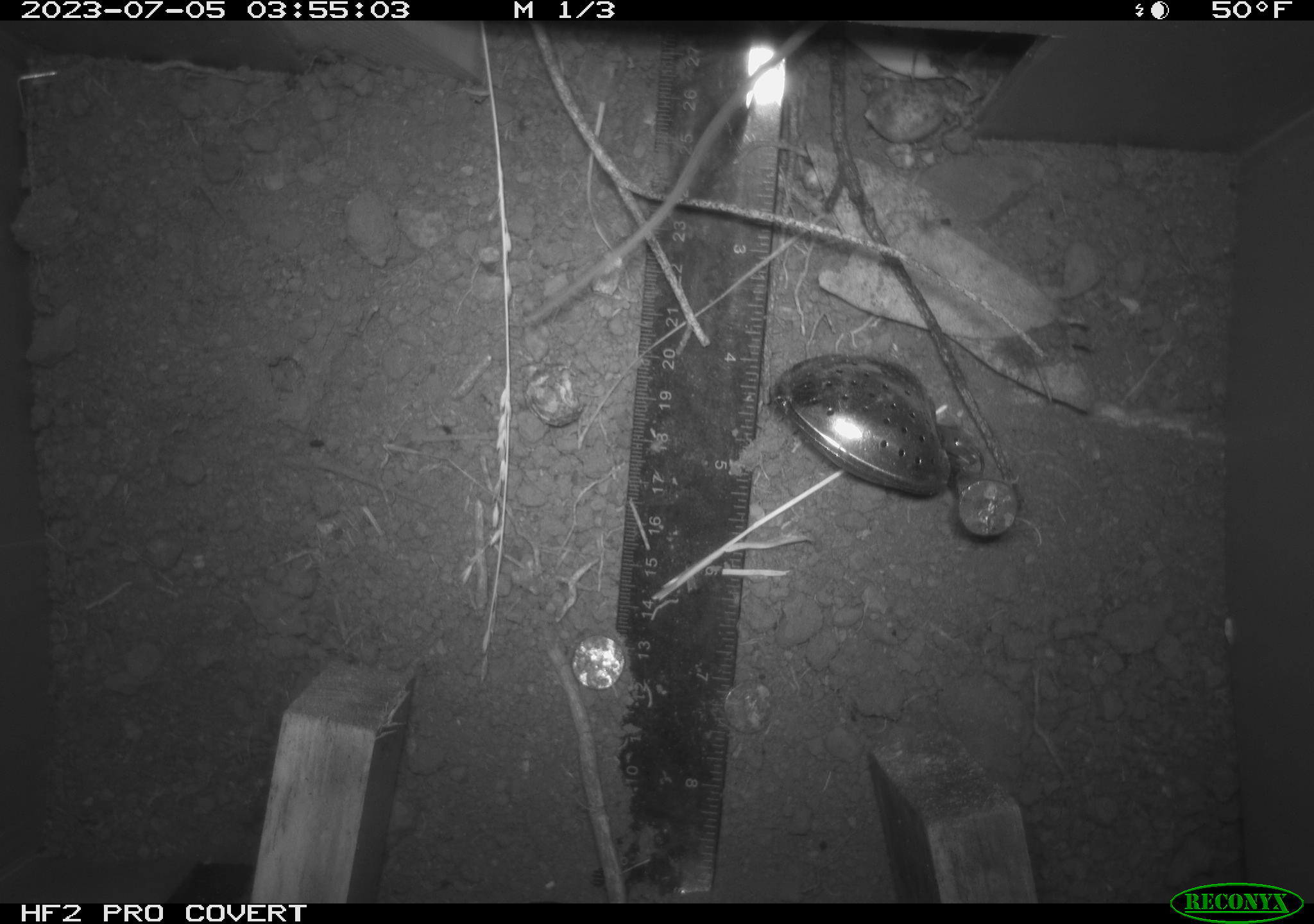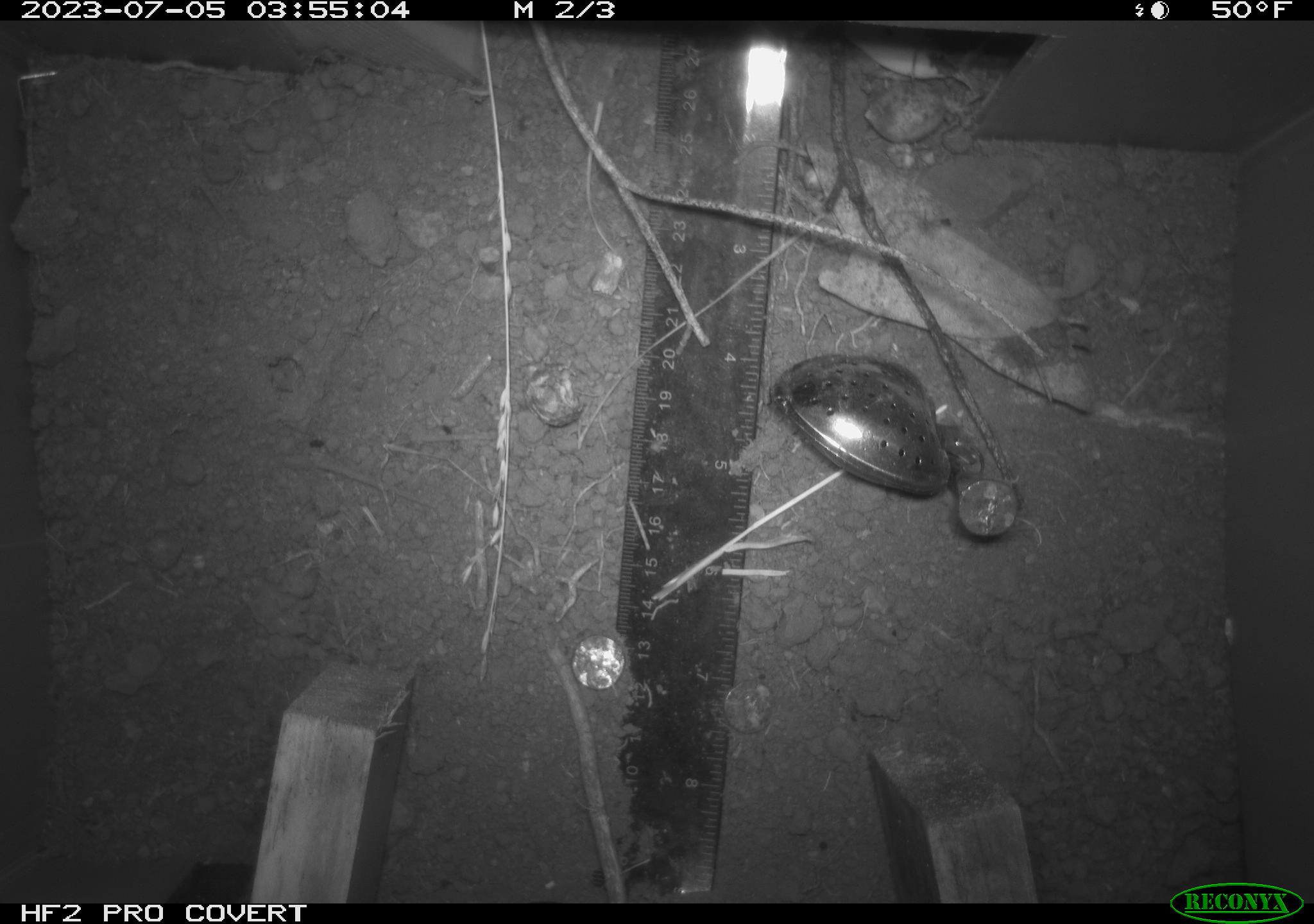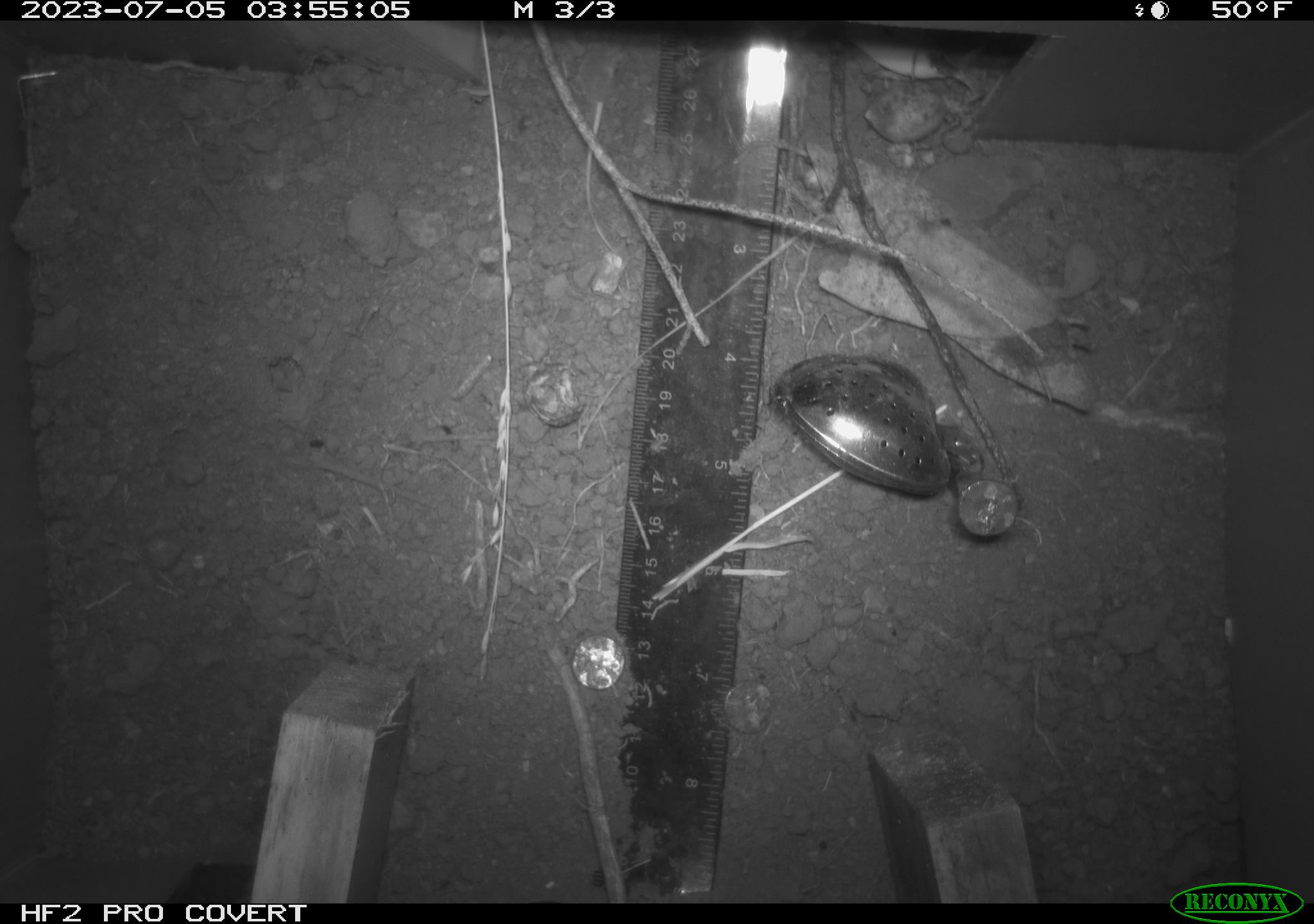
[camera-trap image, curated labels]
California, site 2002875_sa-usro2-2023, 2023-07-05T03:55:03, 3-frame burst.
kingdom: Animalia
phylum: Chordata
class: Mammalia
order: Rodentia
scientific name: Rodentia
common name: mouse species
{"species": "mouse species (Rodentia)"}